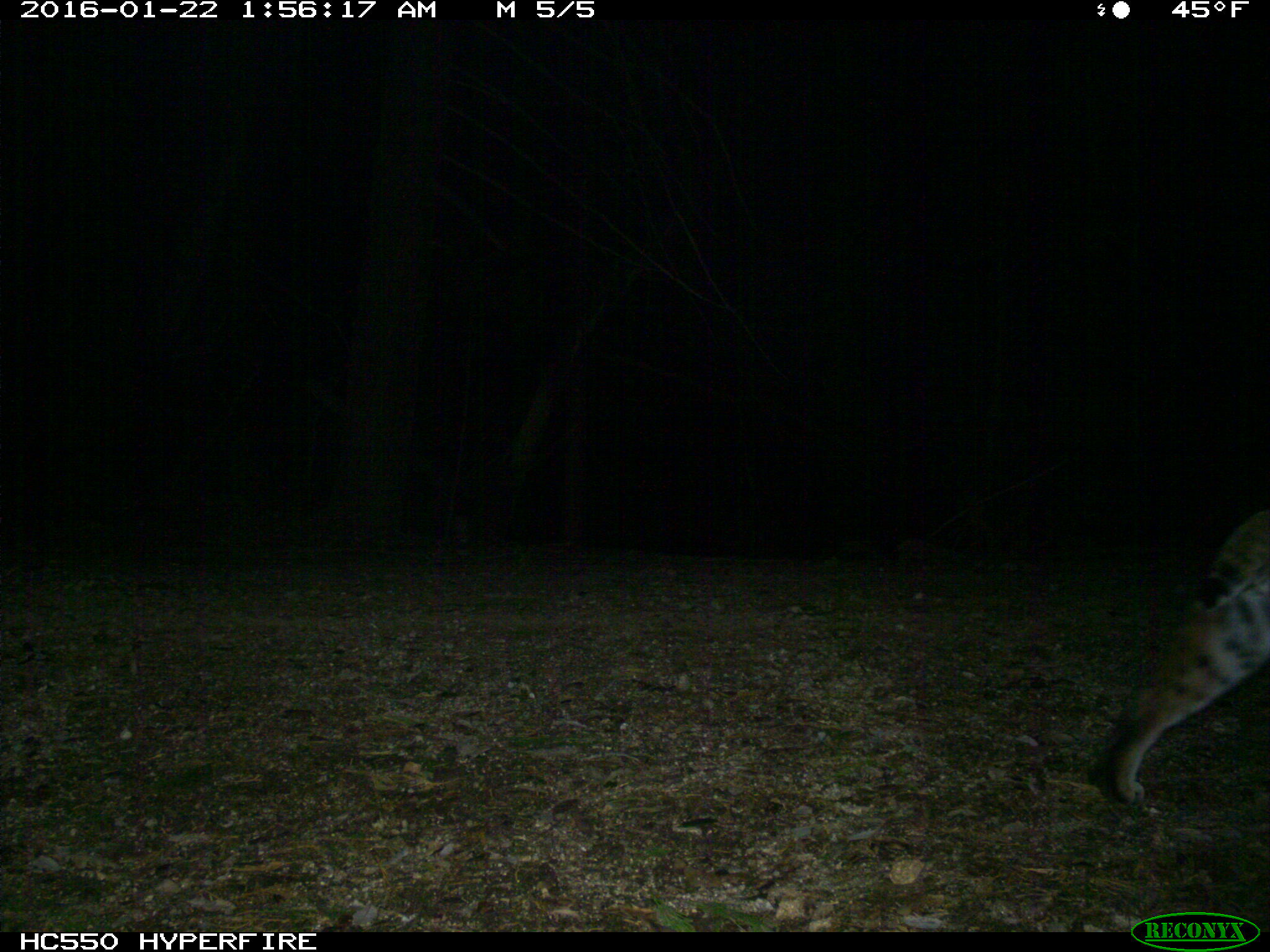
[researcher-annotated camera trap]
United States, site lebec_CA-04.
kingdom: Animalia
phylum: Chordata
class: Mammalia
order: Carnivora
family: Felidae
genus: Lynx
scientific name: Lynx rufus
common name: bobcat